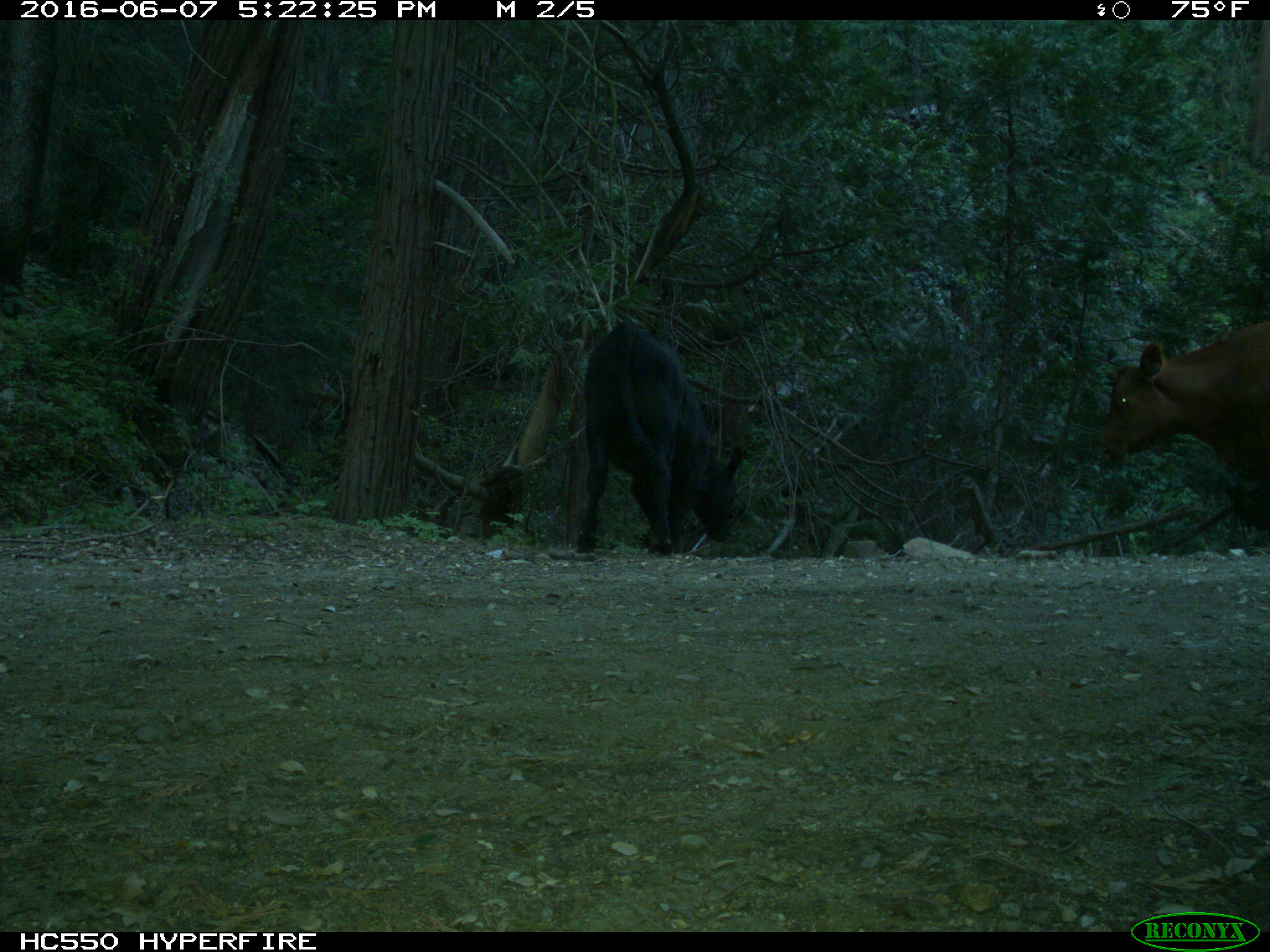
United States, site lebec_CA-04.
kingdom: Animalia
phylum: Chordata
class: Mammalia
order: Artiodactyla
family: Bovidae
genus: Bos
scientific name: Bos taurus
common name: domestic cow